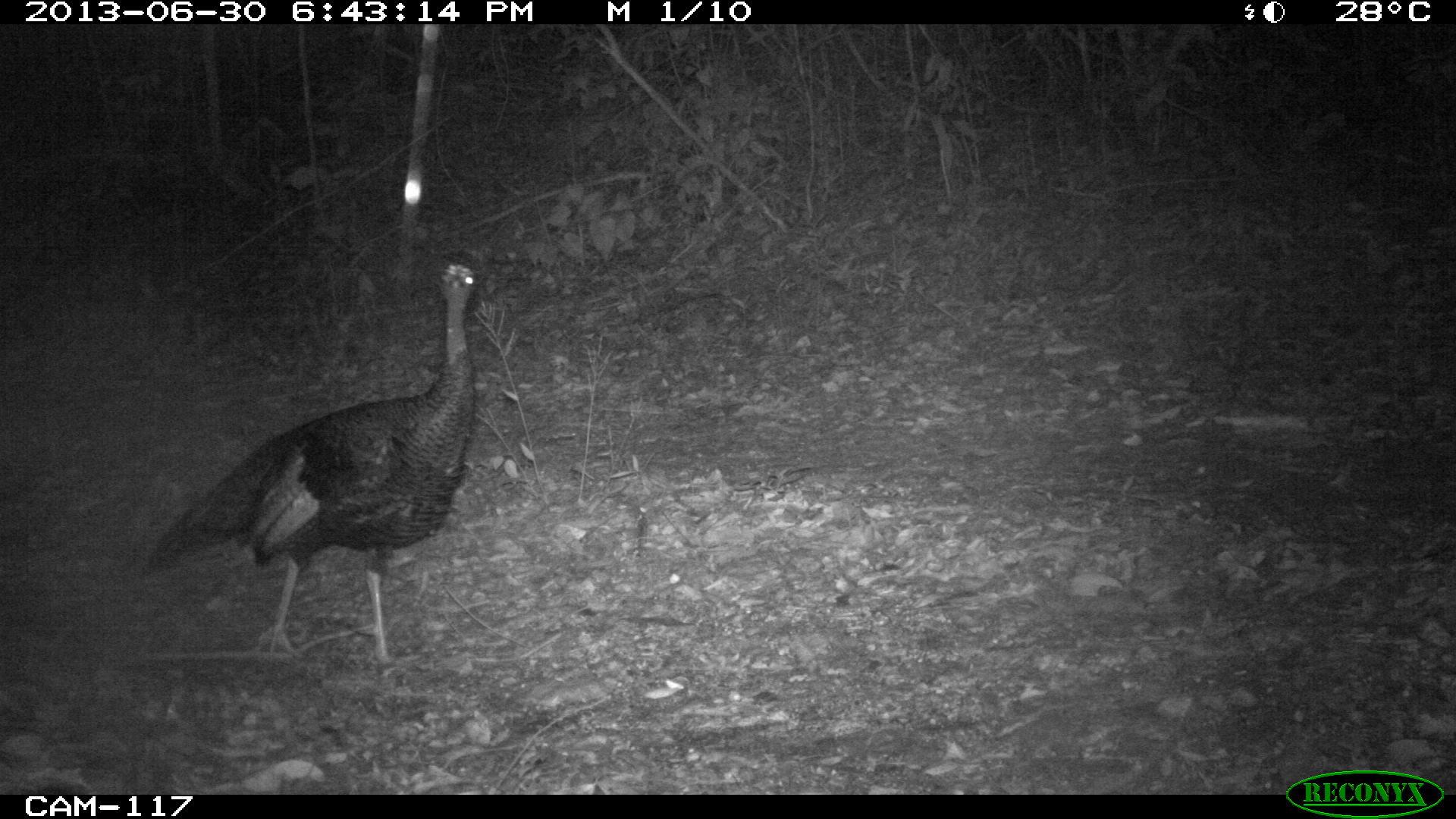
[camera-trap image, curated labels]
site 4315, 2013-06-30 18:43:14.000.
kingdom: Animalia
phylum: Chordata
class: Aves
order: Galliformes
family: Phasianidae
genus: Meleagris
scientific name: Meleagris ocellata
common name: ocellated turkey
Meleagris ocellata (ocellated turkey), count 1, sex female.